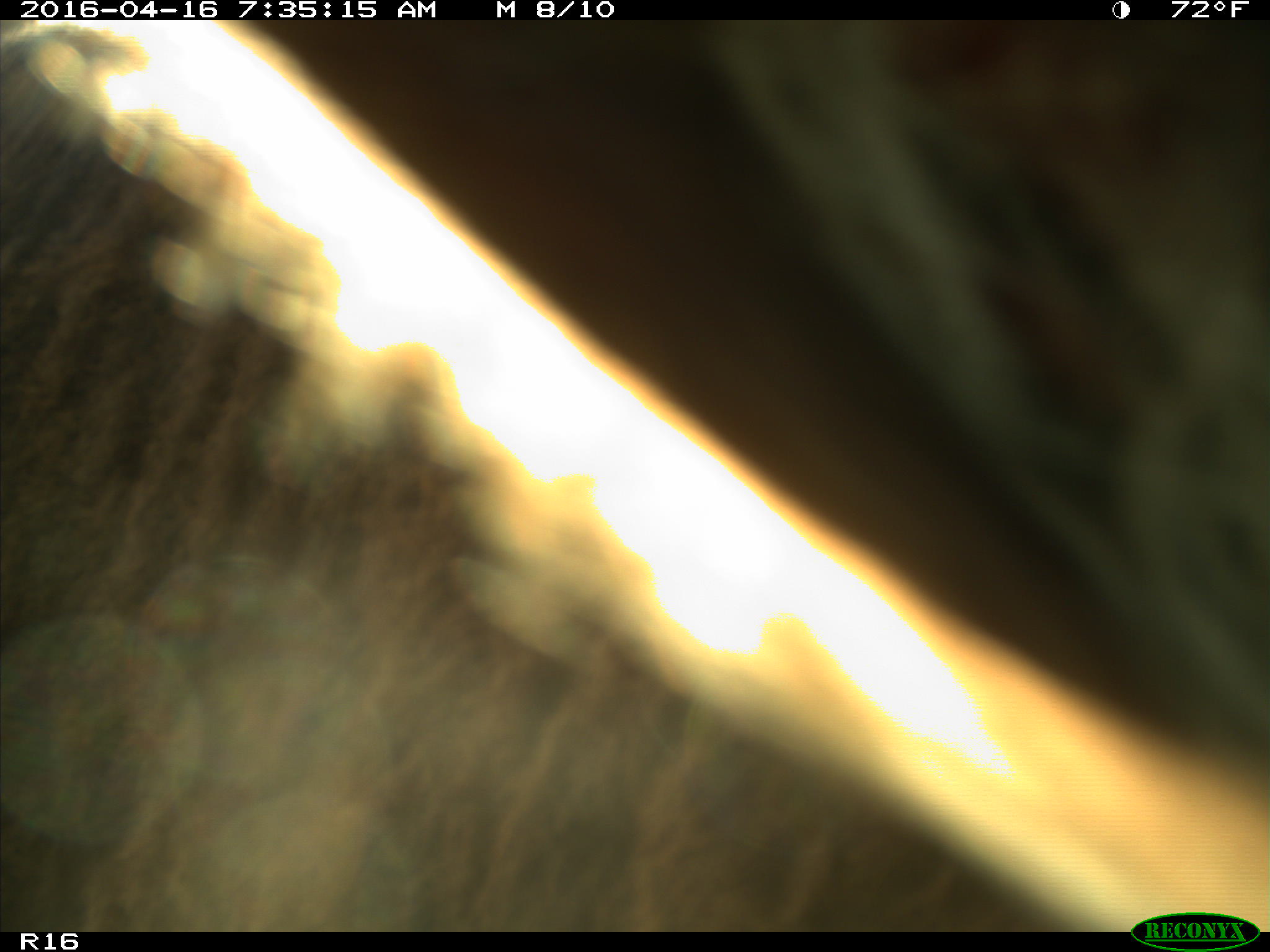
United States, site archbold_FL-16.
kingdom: Animalia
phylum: Chordata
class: Mammalia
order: Artiodactyla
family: Bovidae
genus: Bos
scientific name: Bos taurus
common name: domestic cow